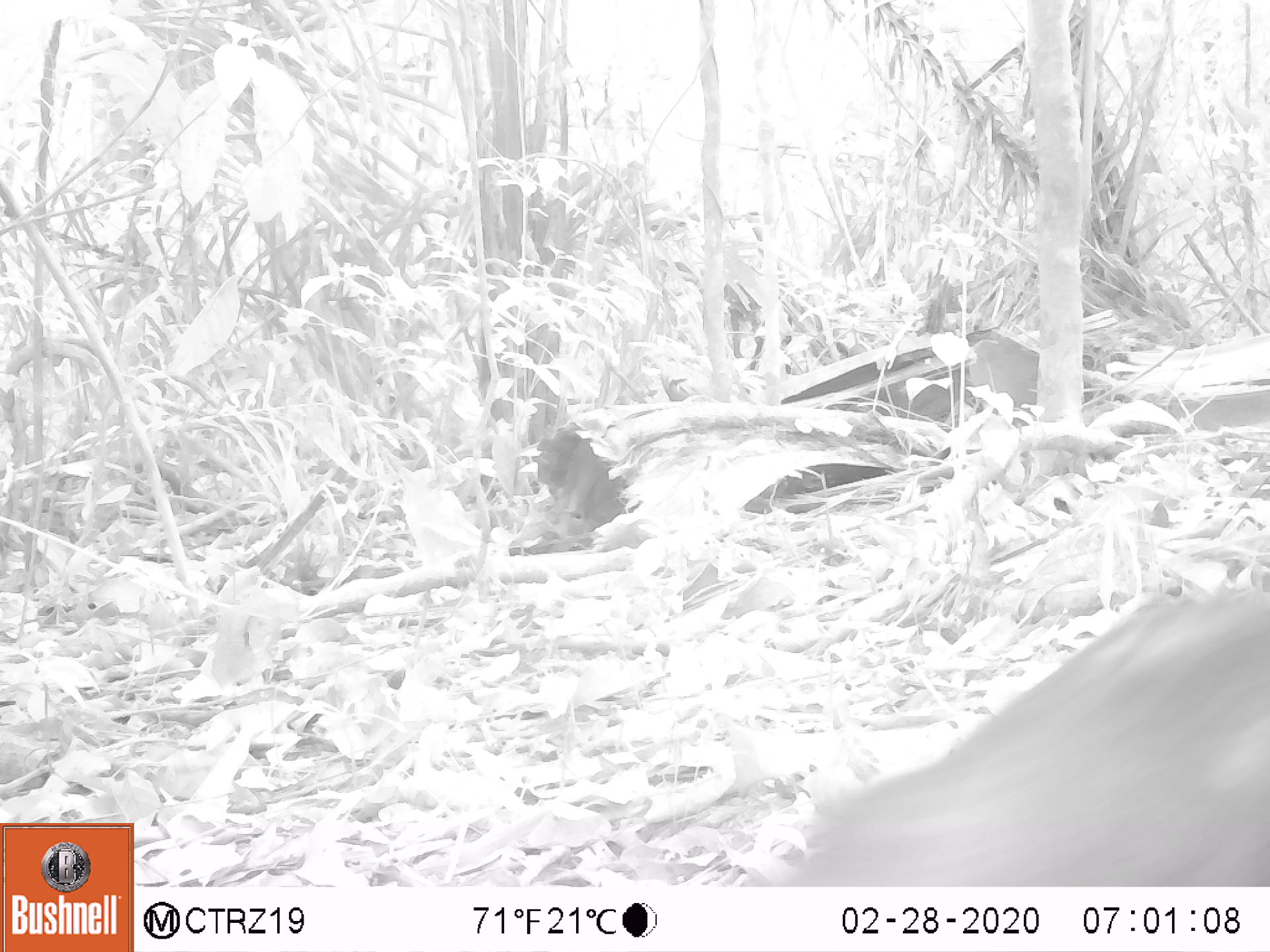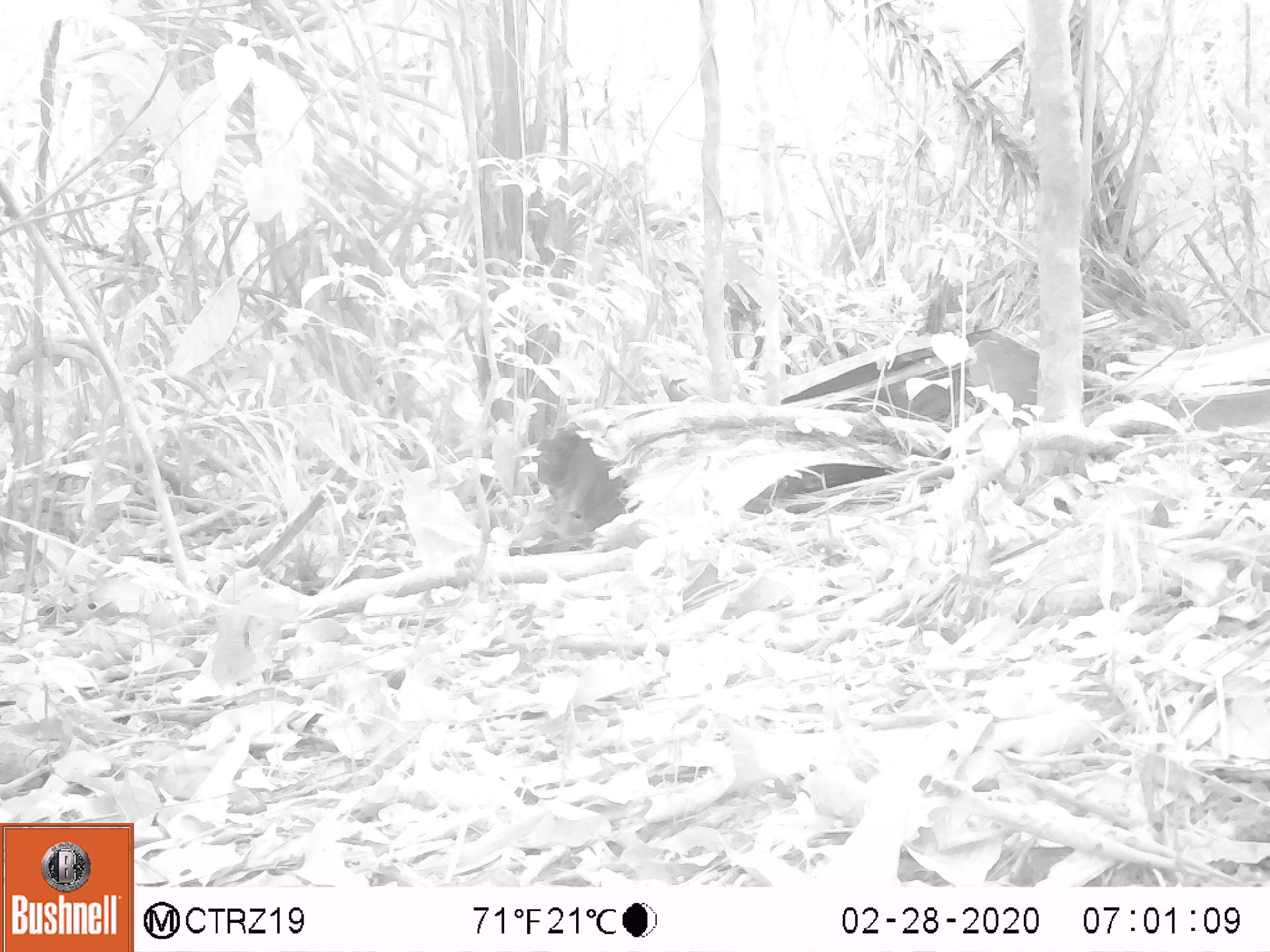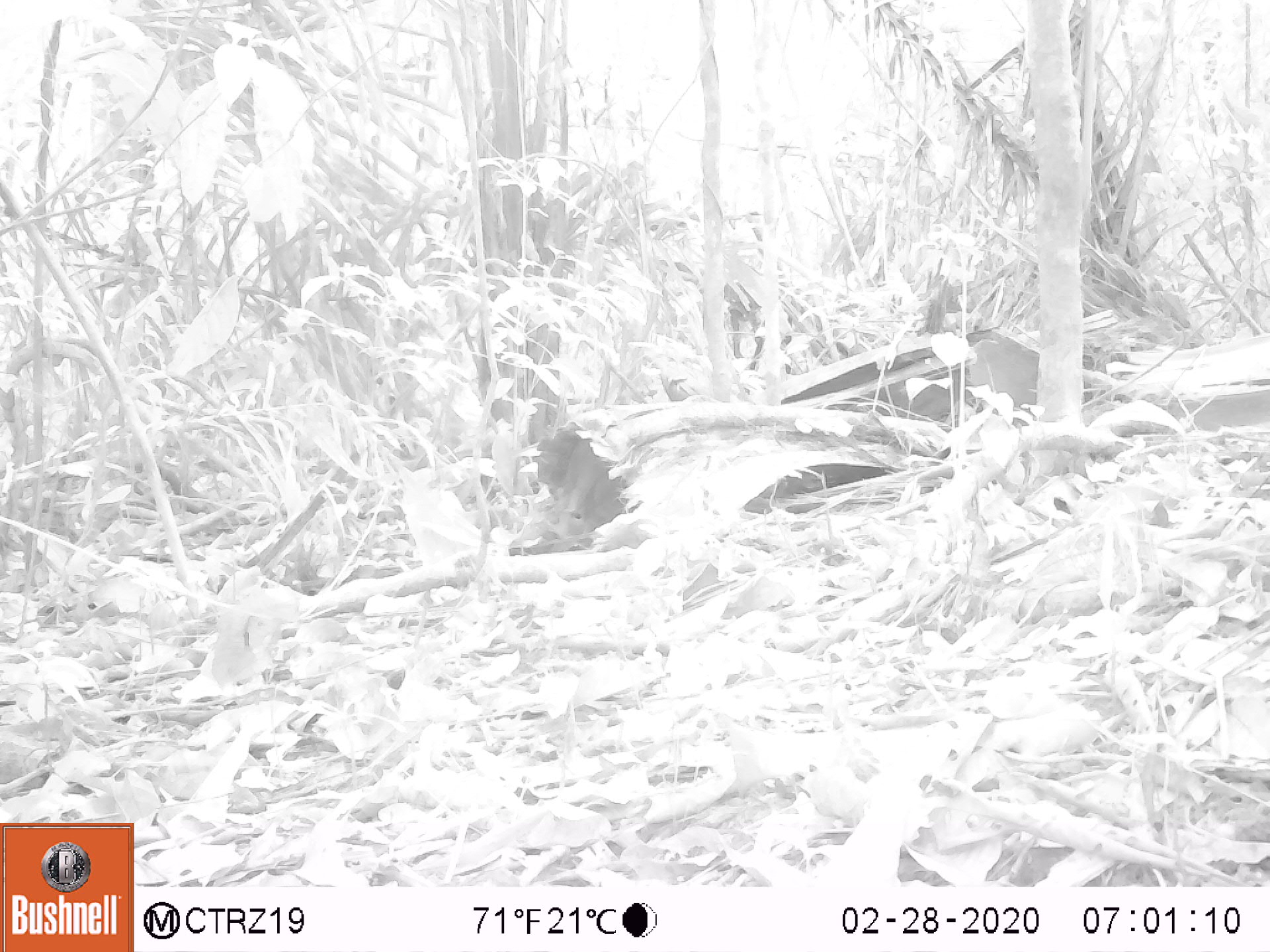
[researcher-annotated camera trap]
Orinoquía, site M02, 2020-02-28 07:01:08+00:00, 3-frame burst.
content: unidentified animal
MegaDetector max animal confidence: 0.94